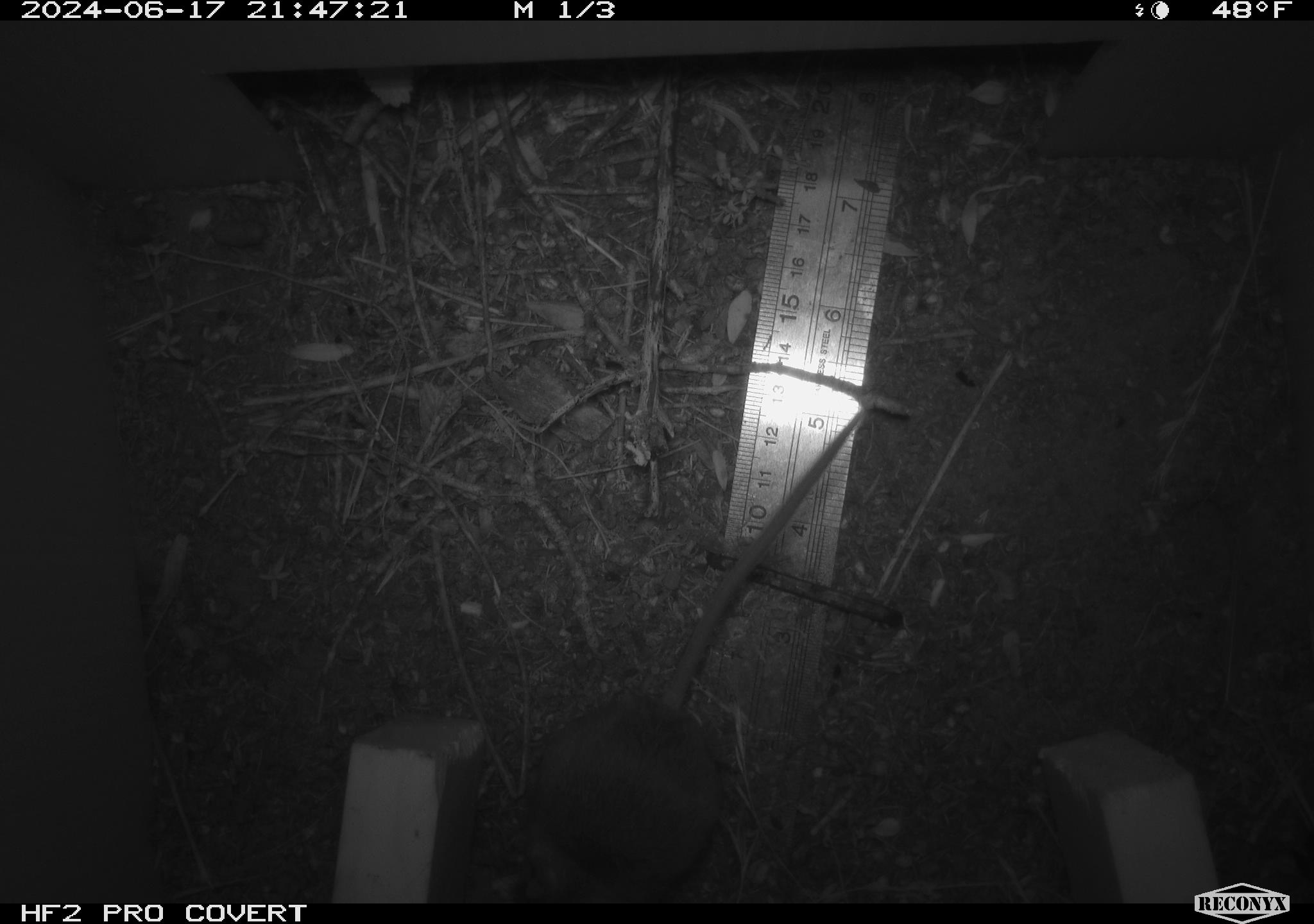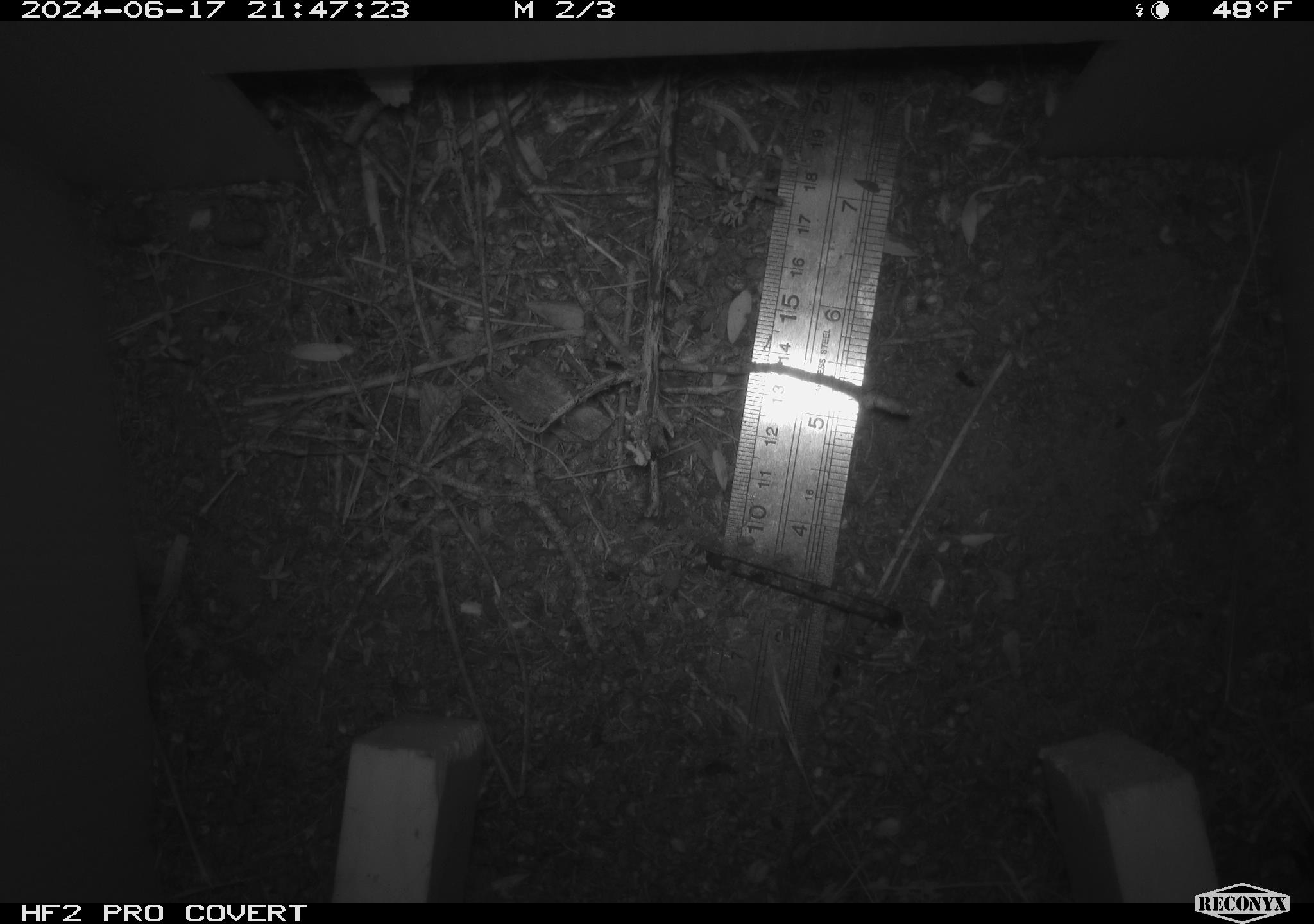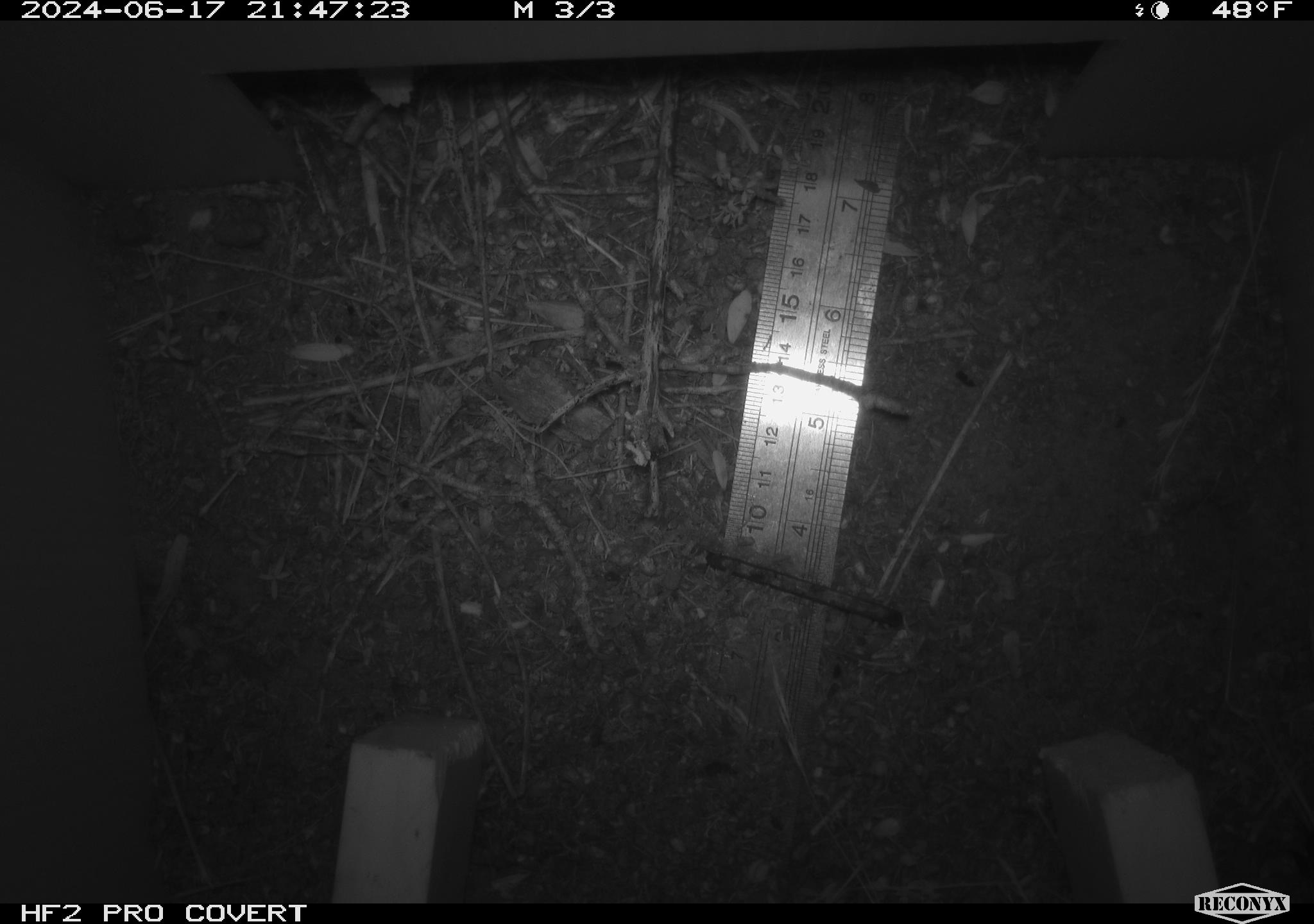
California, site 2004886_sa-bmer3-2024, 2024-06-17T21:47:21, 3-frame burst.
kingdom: Animalia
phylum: Chordata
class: Mammalia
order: Rodentia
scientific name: Rodentia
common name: mouse species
Mouse species (Rodentia).